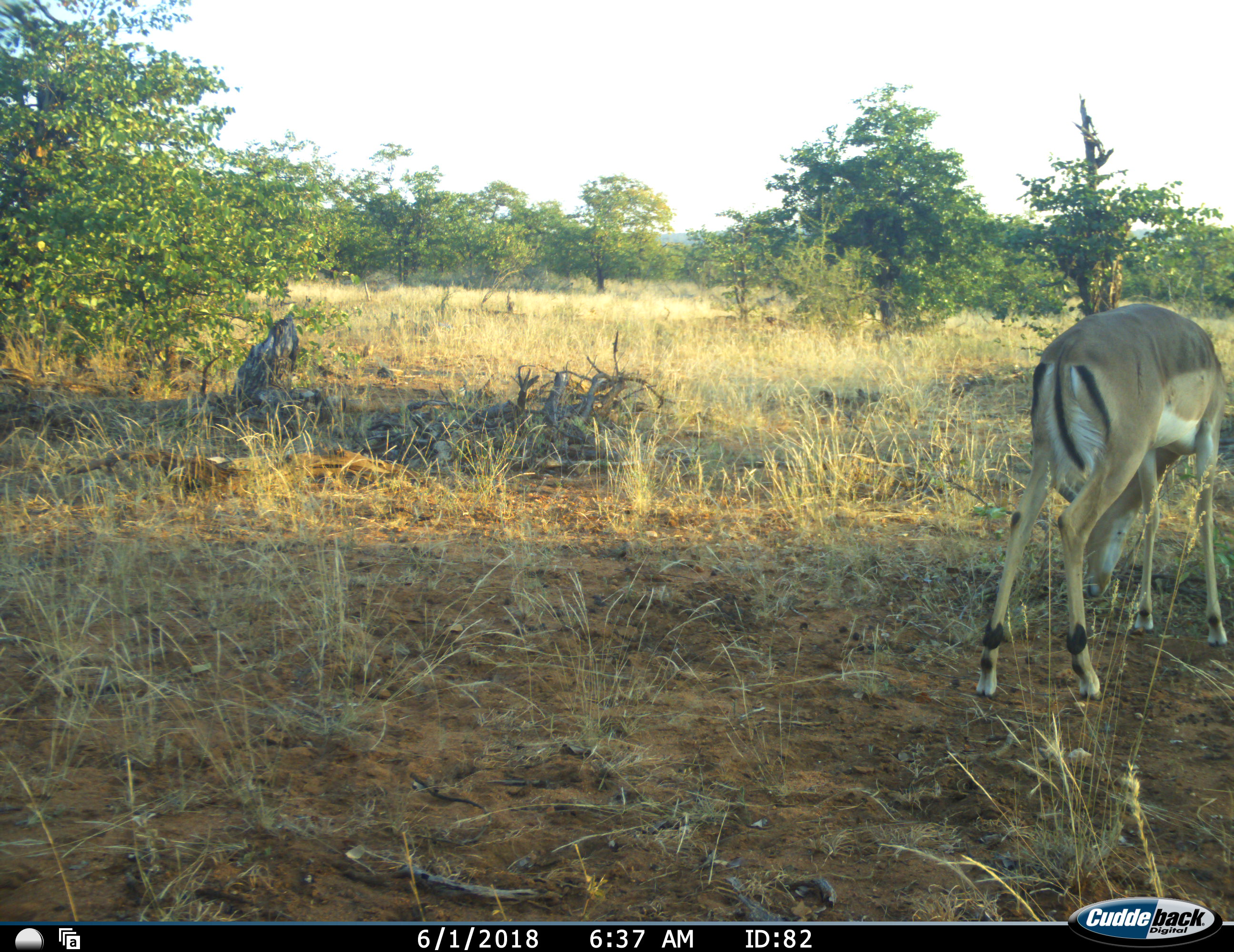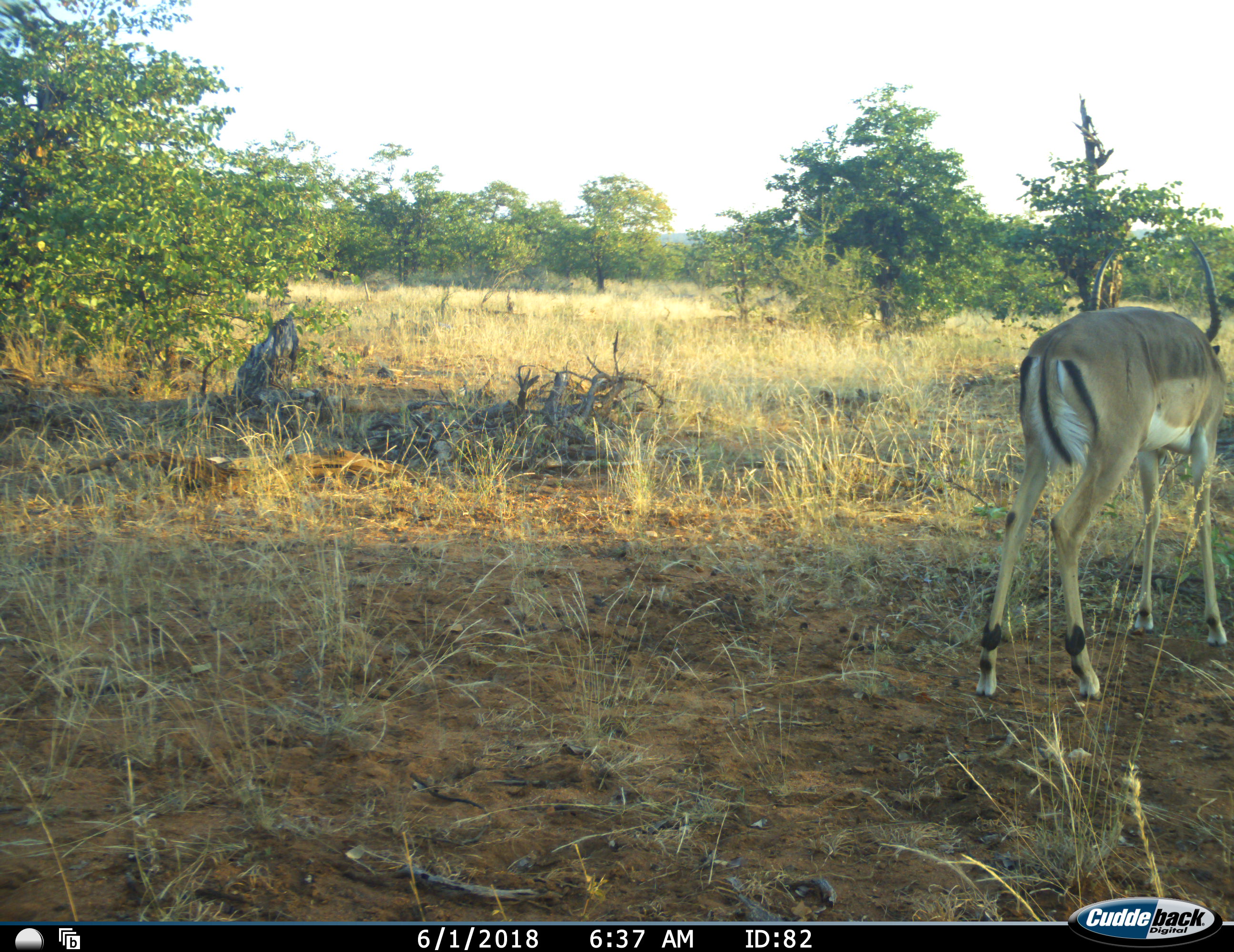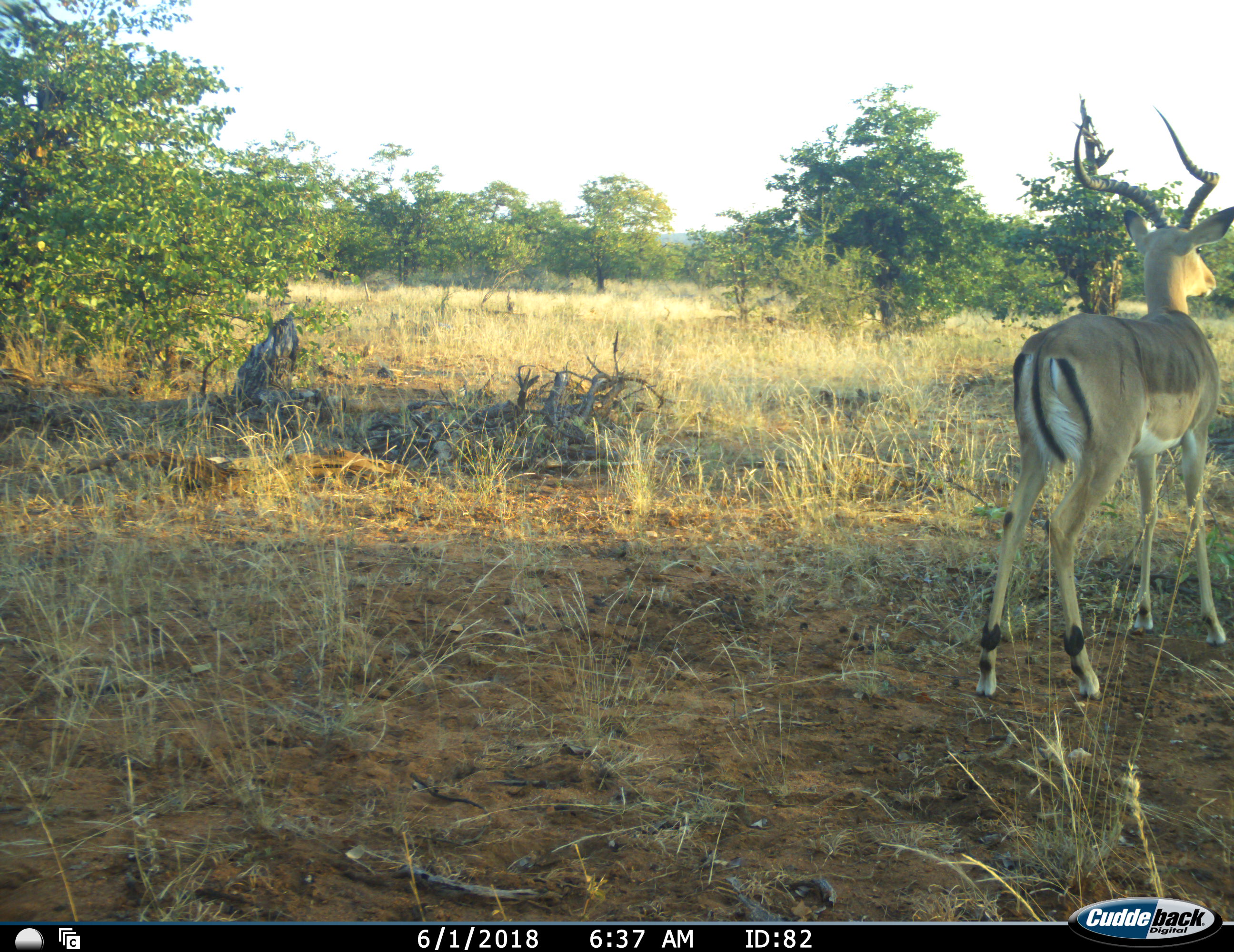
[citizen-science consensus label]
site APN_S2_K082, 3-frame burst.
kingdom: Animalia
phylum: Chordata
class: Mammalia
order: Artiodactyla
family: Bovidae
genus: Aepyceros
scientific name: Aepyceros melampus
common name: impala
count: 1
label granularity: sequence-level